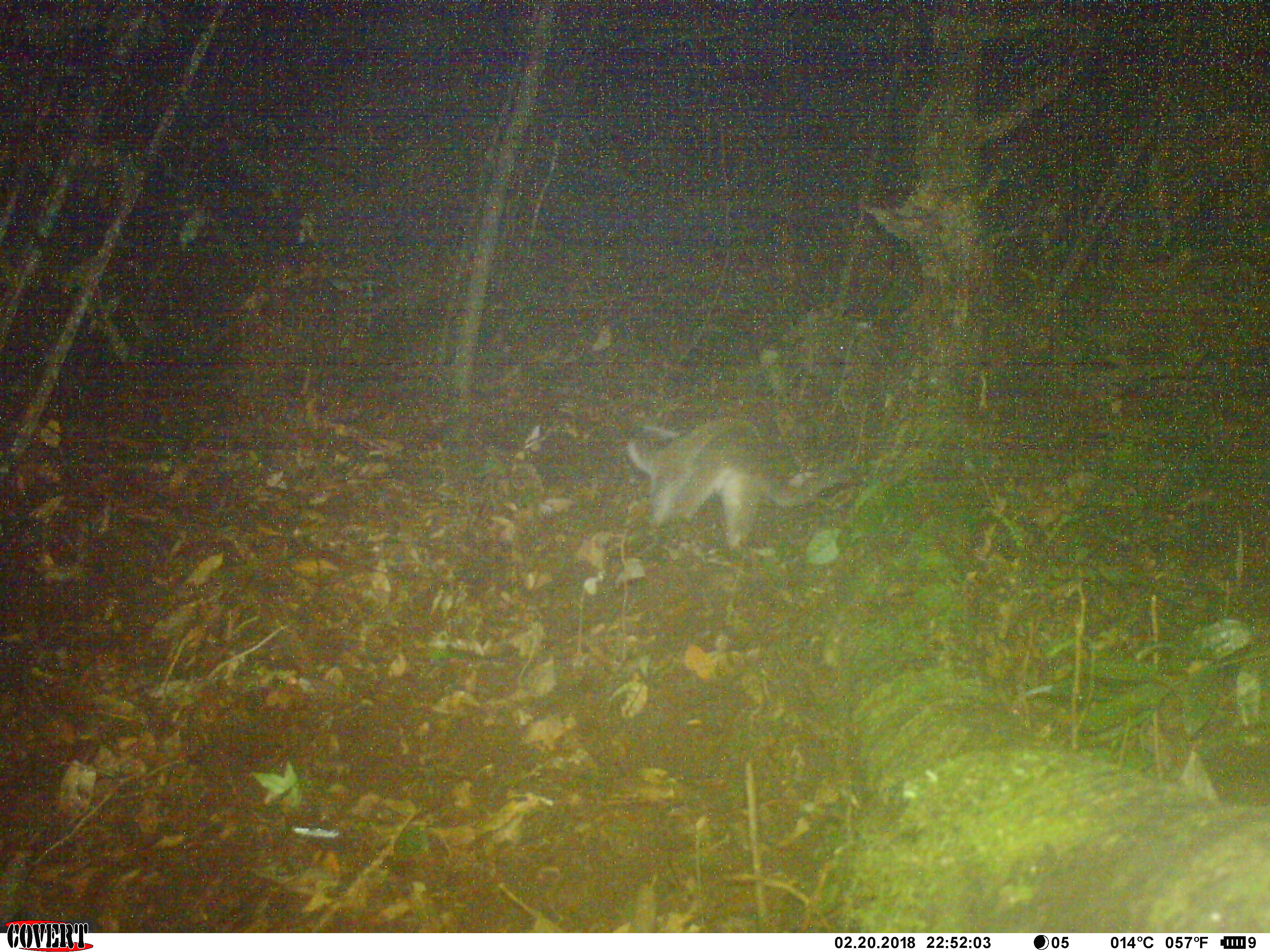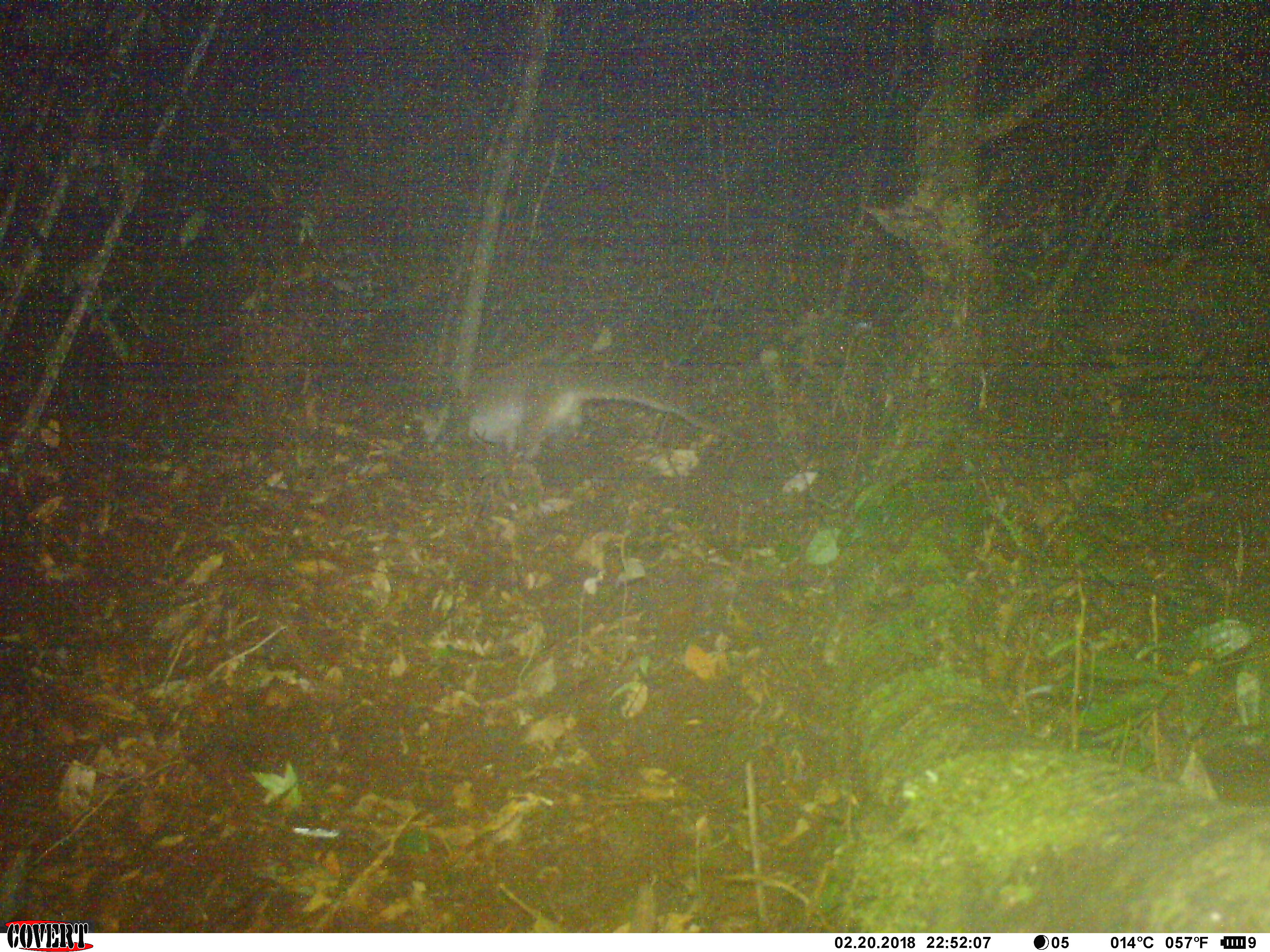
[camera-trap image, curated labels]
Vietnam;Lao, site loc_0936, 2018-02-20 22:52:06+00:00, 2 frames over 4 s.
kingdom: Animalia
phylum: Chordata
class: Mammalia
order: Carnivora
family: Viverridae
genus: Paguma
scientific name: Paguma larvata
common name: masked palm civet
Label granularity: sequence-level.